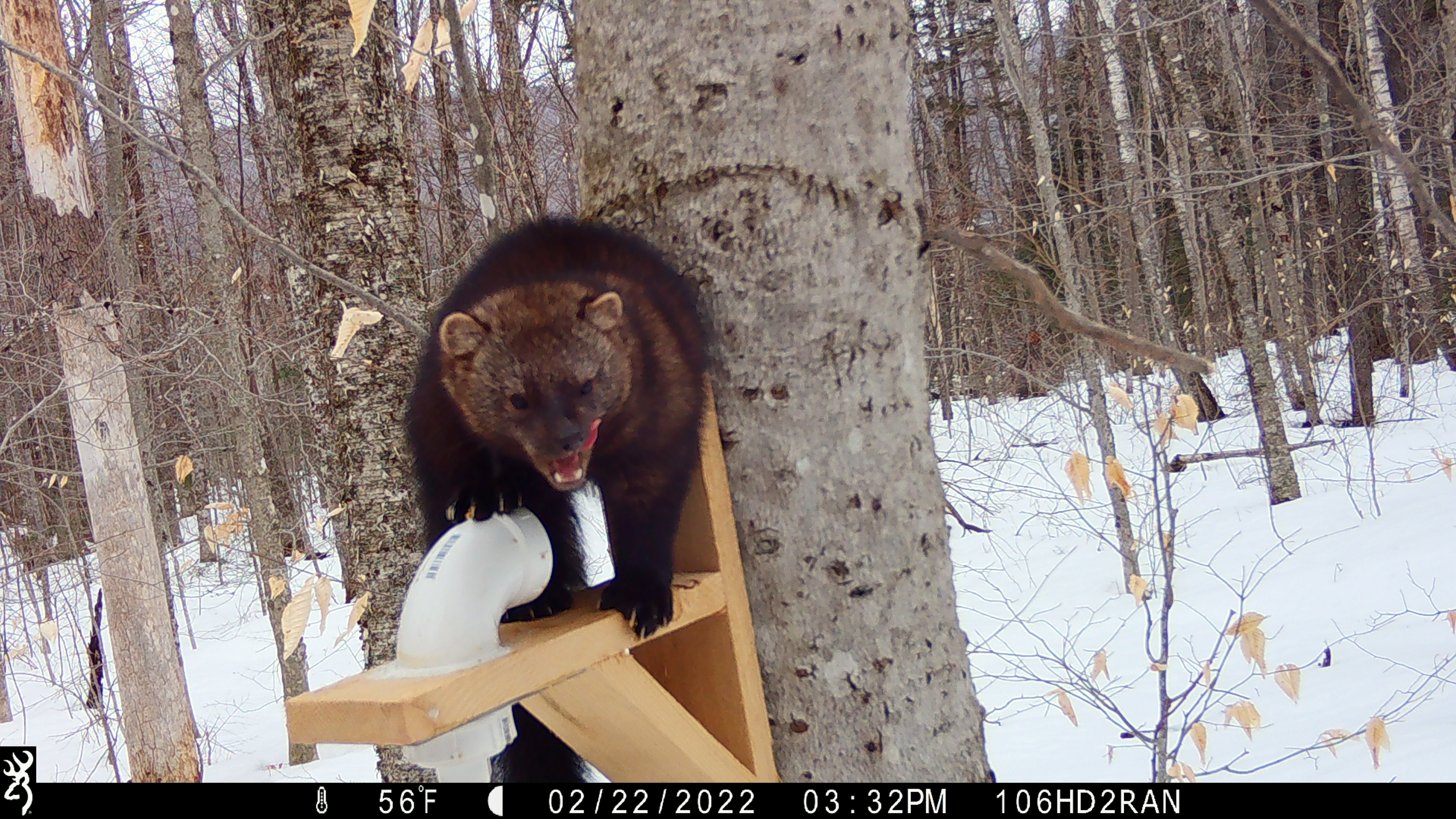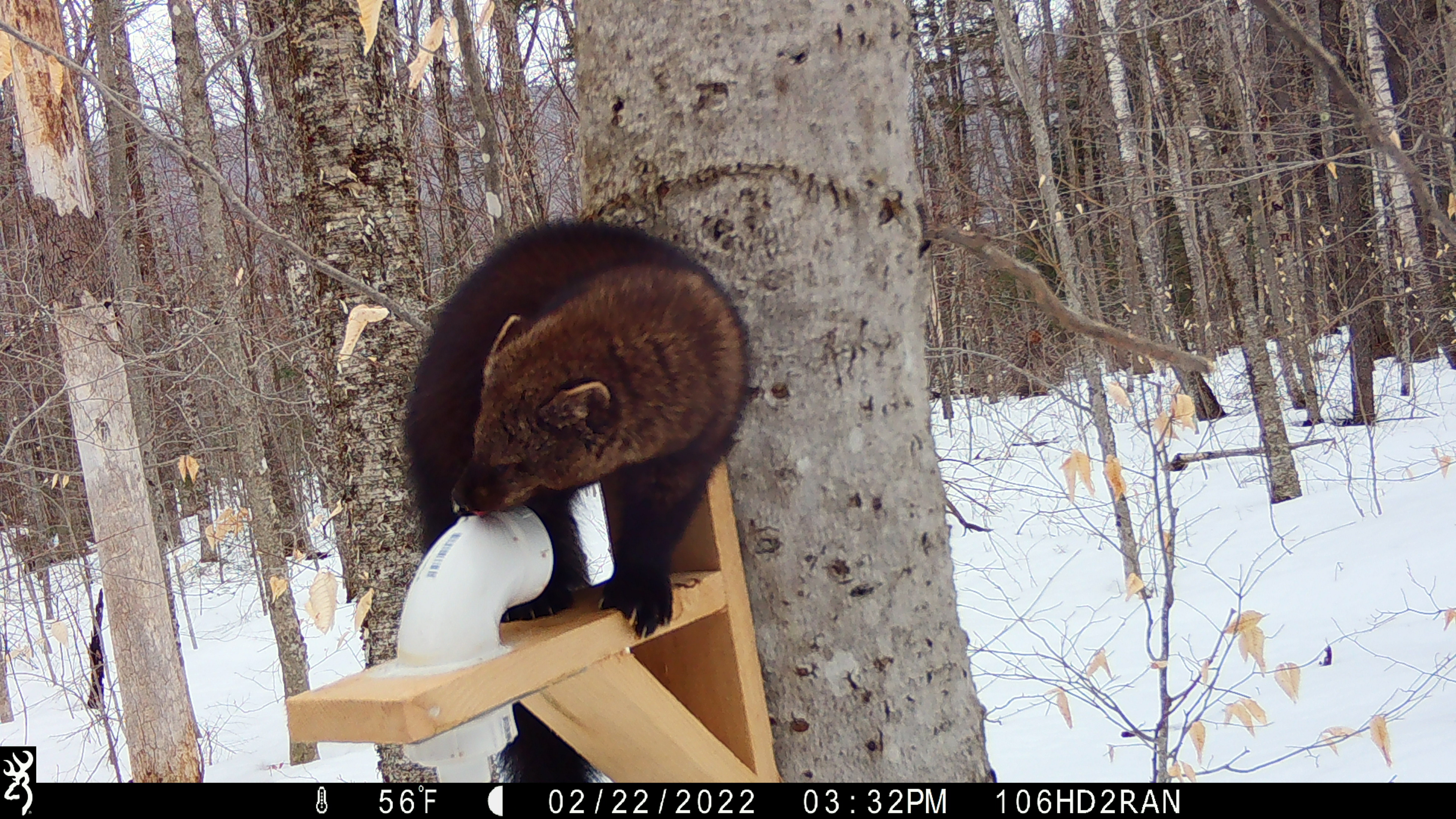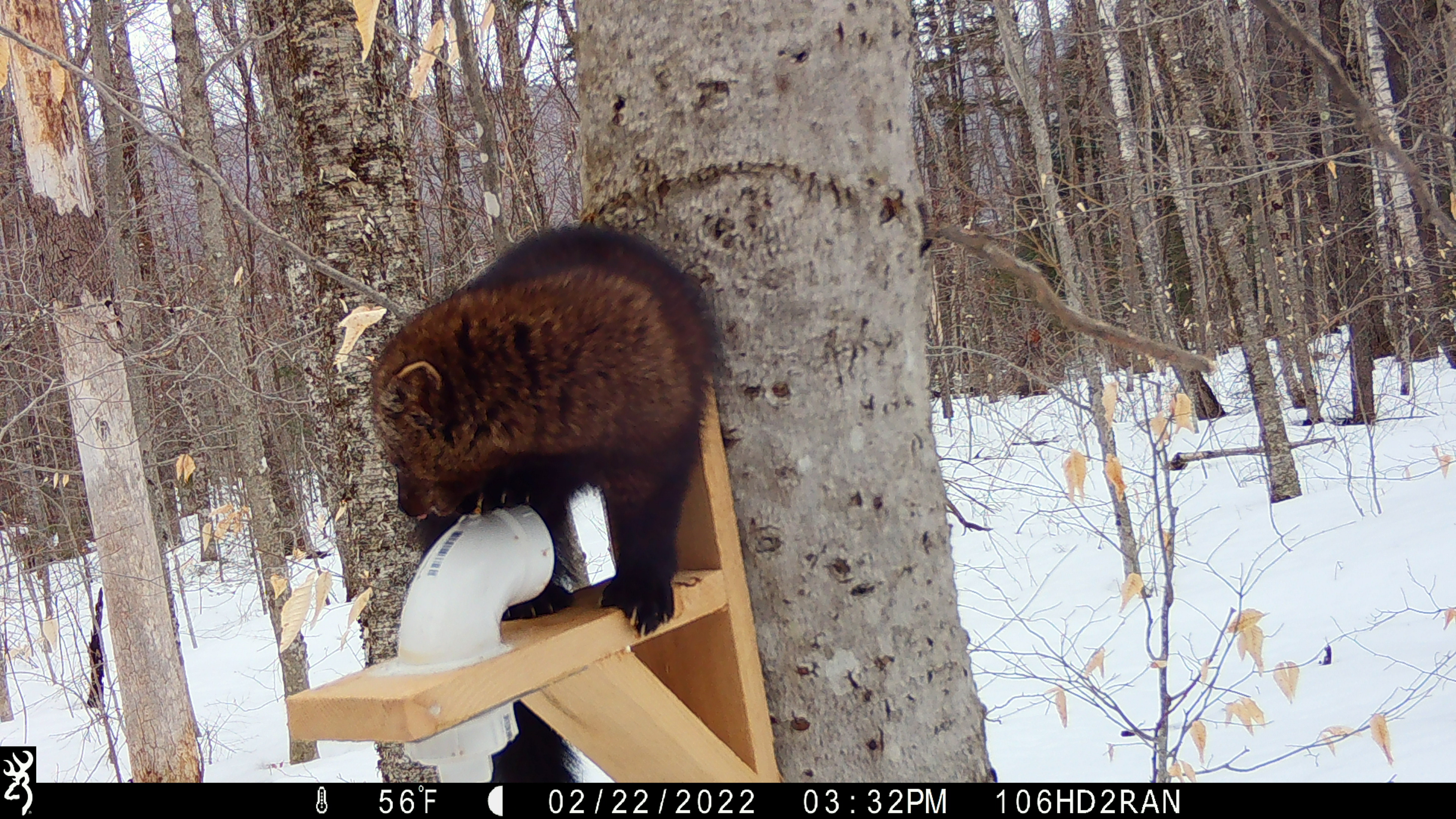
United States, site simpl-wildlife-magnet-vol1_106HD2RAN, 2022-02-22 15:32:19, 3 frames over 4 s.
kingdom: Animalia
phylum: Chordata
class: Mammalia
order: Carnivora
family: Mustelidae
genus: Pekania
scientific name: Pekania pennanti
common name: fisher